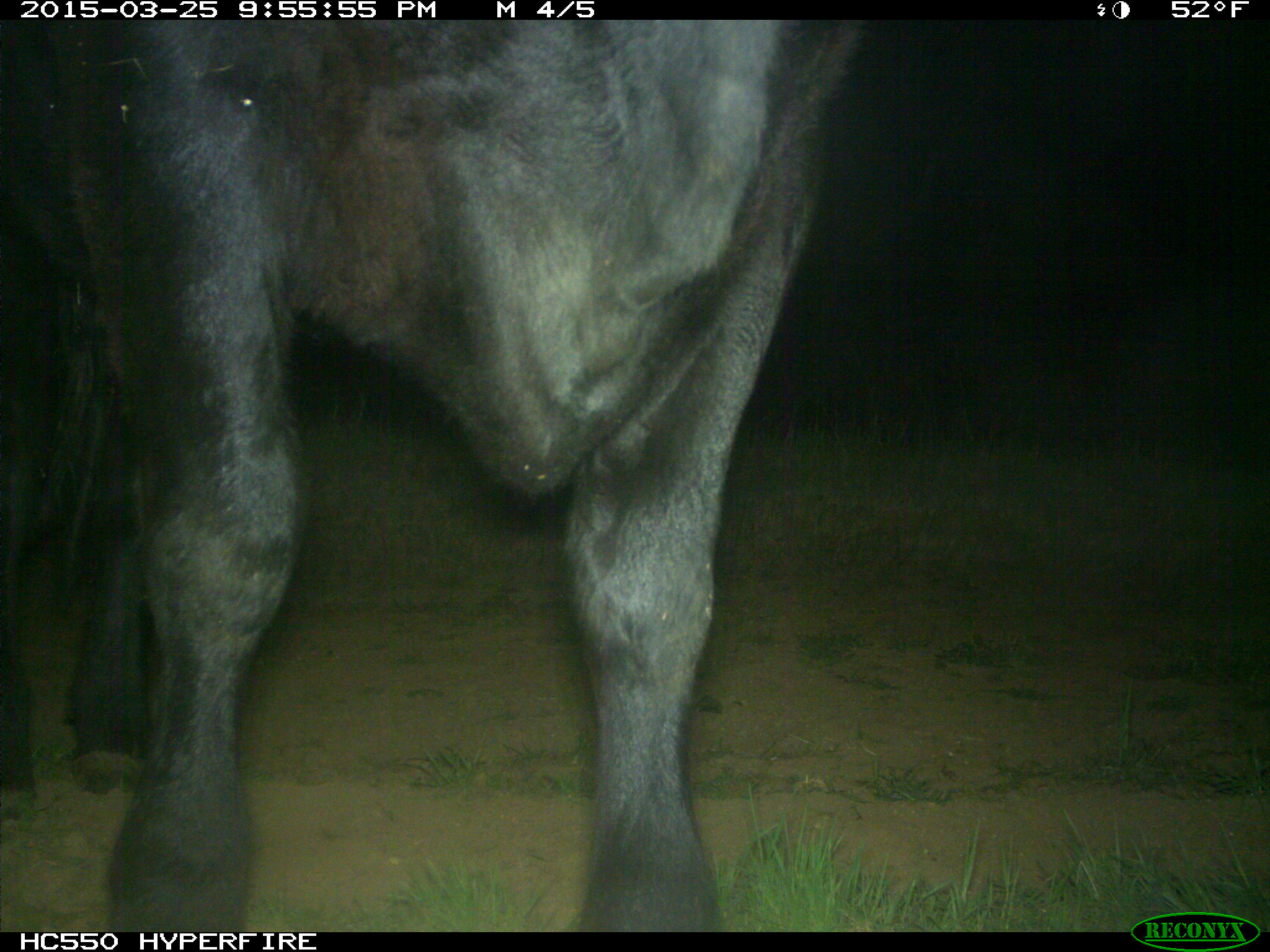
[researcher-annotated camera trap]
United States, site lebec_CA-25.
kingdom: Animalia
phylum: Chordata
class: Mammalia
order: Artiodactyla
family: Bovidae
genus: Bos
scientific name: Bos taurus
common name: domestic cow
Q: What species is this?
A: Bos taurus (domestic cow).